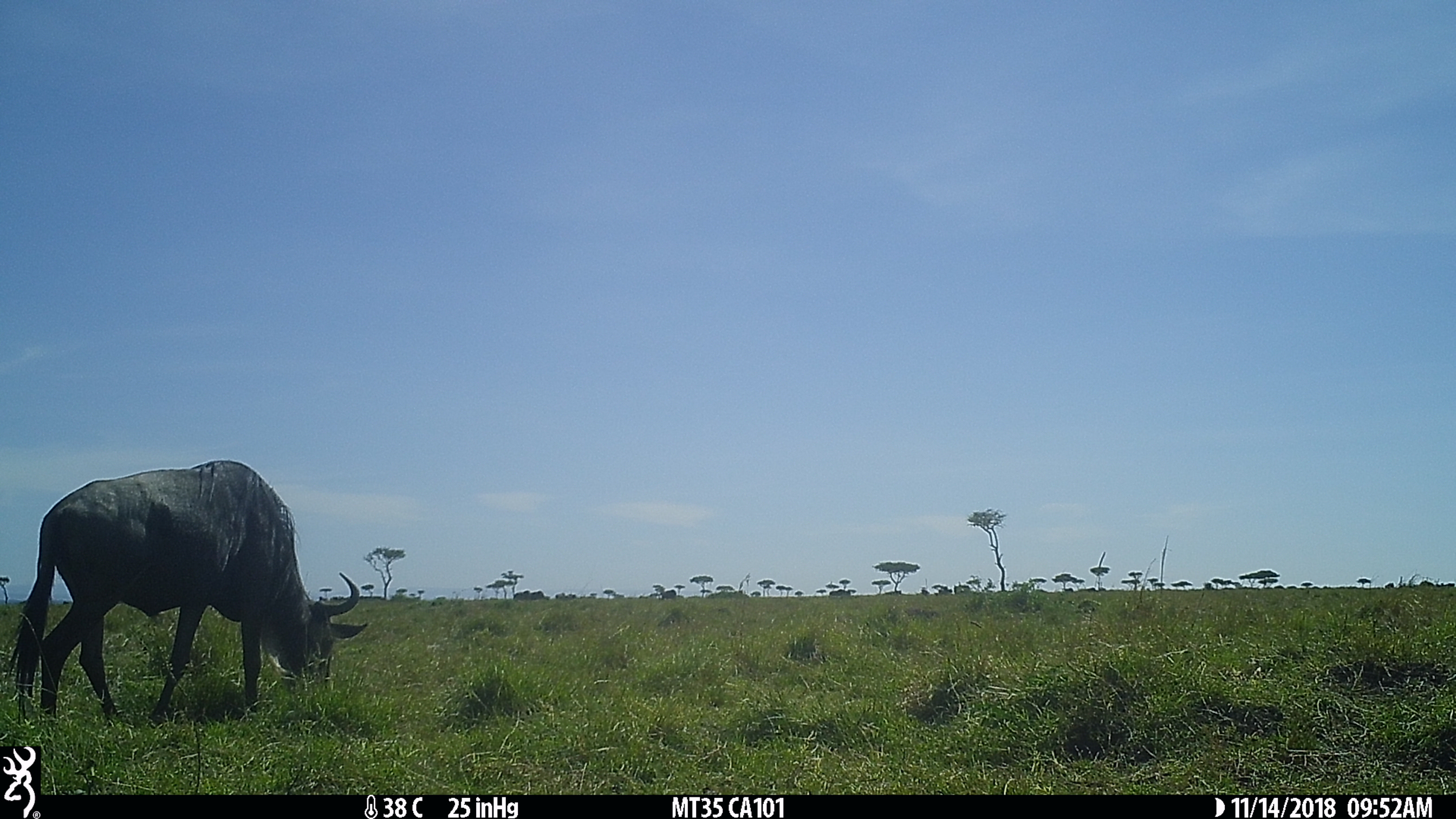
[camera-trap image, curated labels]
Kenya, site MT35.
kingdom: Animalia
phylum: Chordata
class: Mammalia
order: Artiodactyla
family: Bovidae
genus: Connochaetes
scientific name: Connochaetes taurinus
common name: blue wildebeest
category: wildebeest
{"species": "wildebeest (blue wildebeest) (Connochaetes taurinus)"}